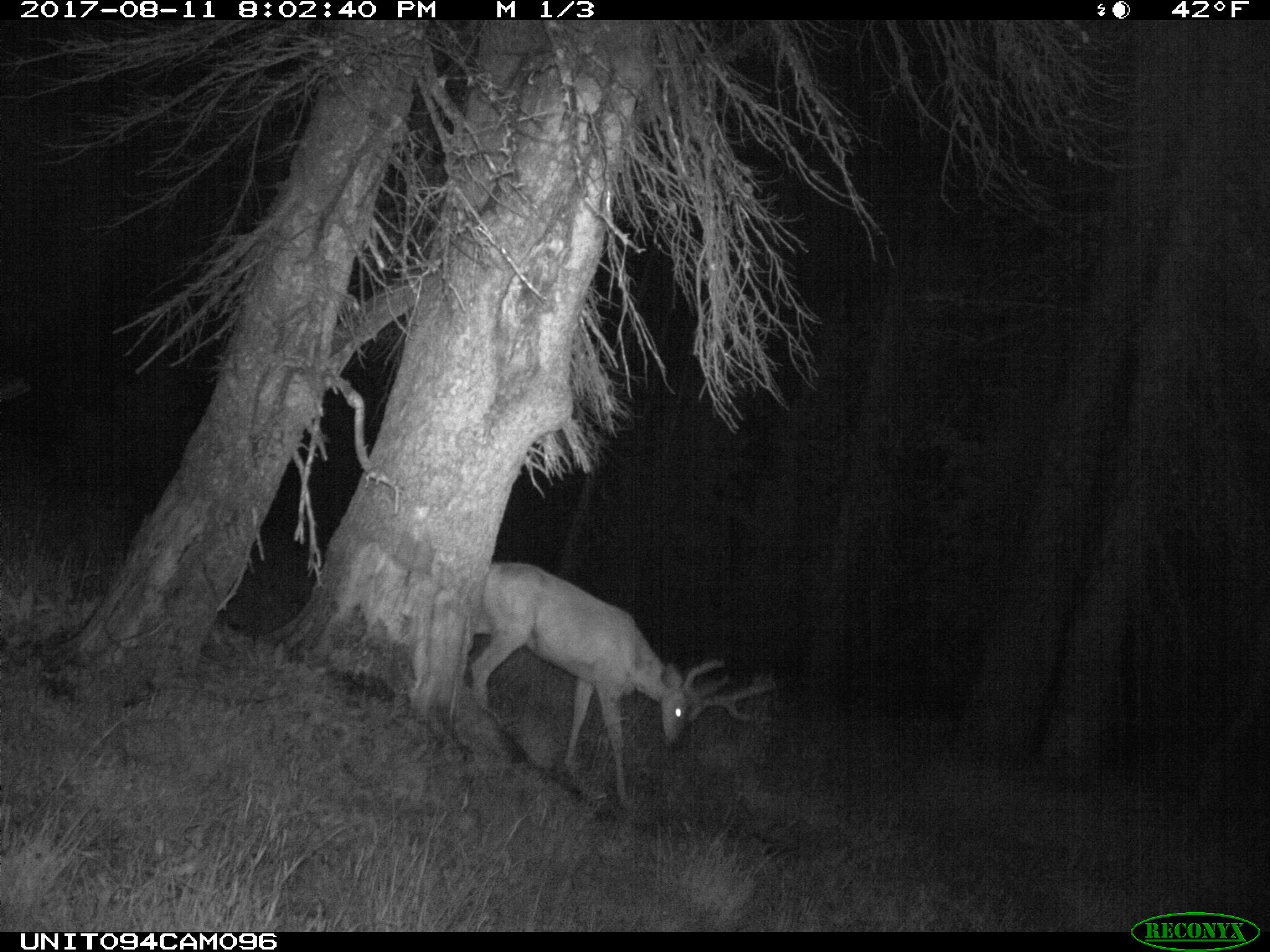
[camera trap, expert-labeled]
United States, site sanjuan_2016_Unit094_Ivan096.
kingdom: Animalia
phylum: Chordata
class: Mammalia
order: Artiodactyla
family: Cervidae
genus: Odocoileus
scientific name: Odocoileus hemionus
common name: mule deer